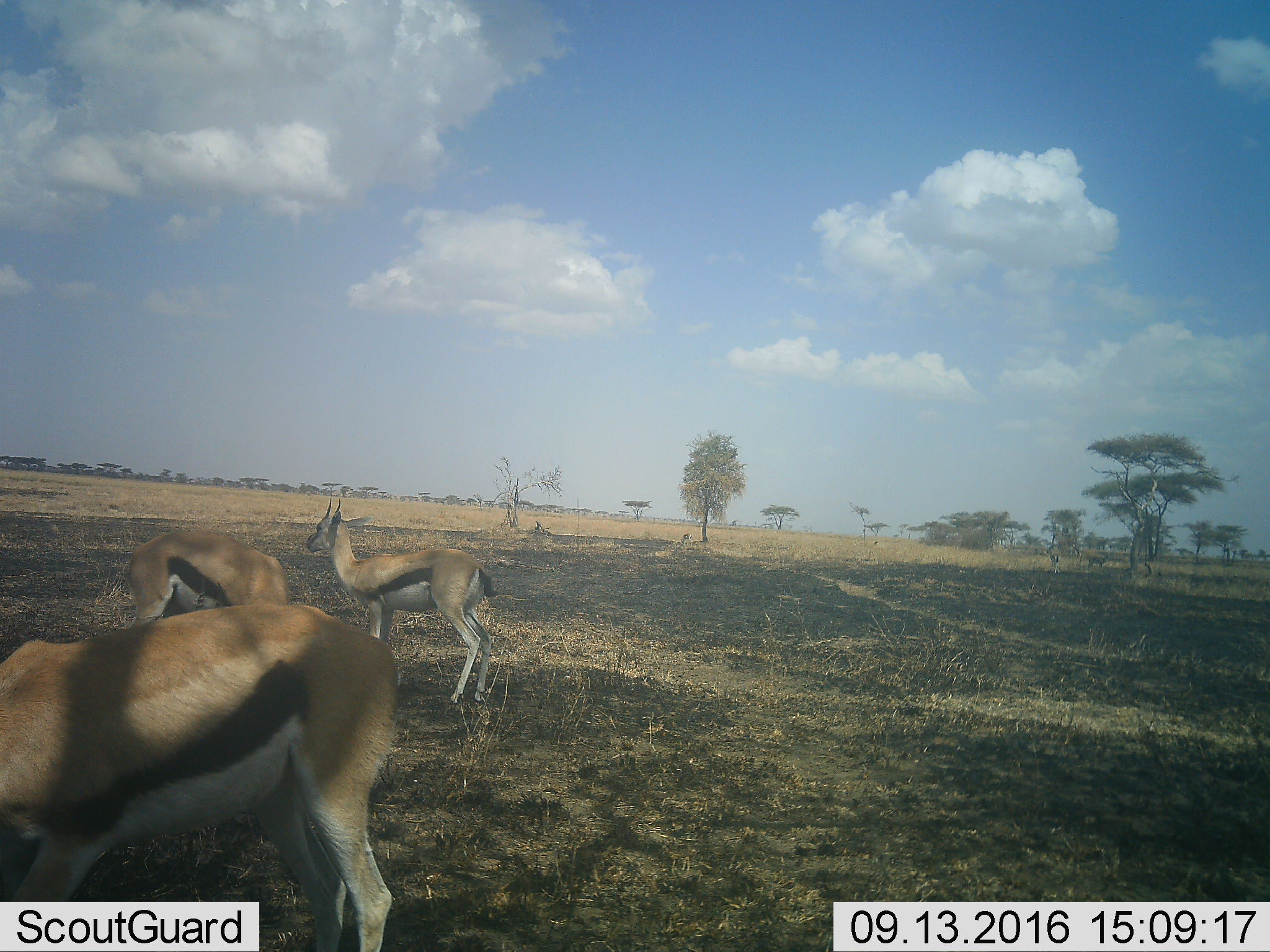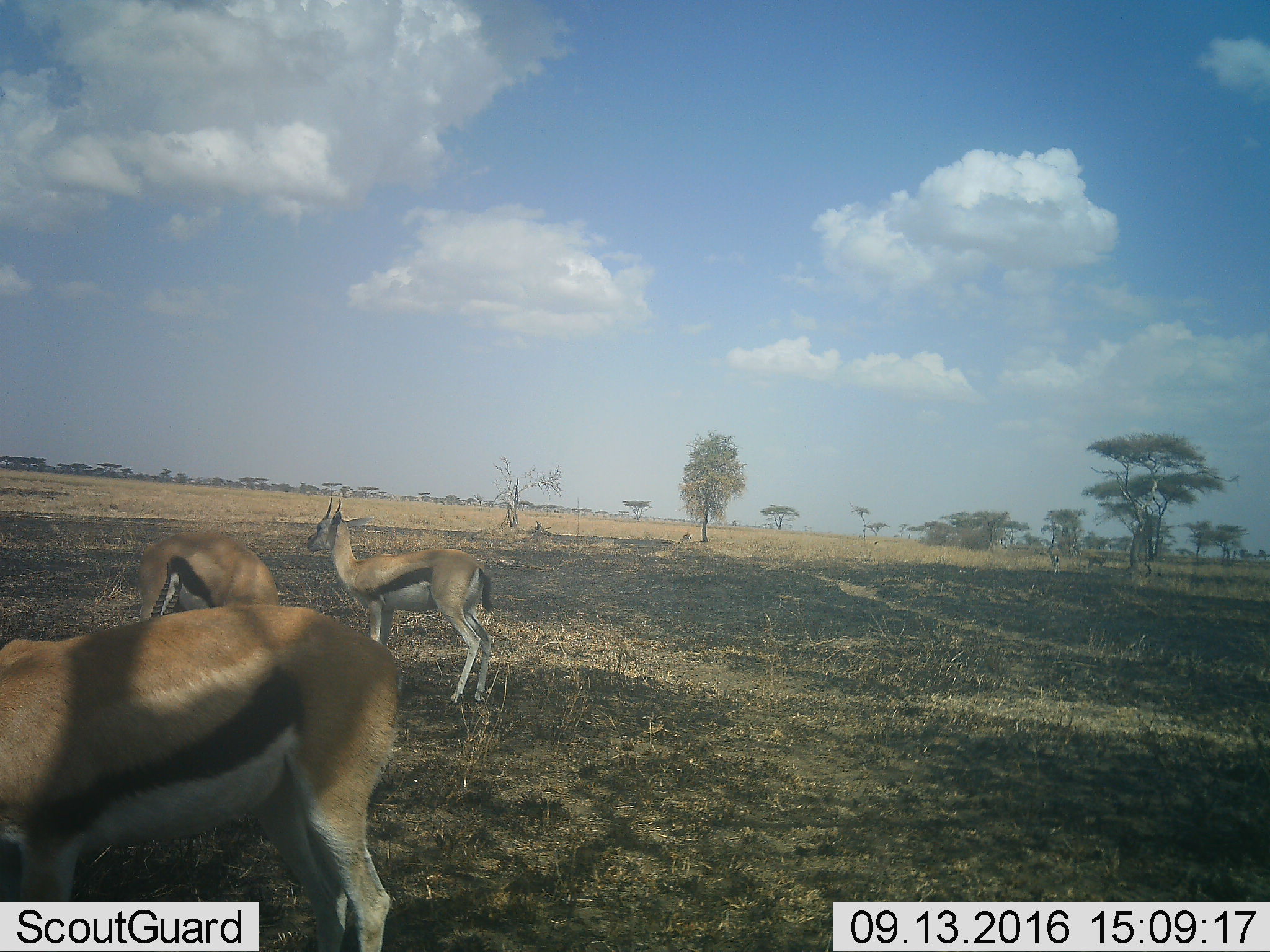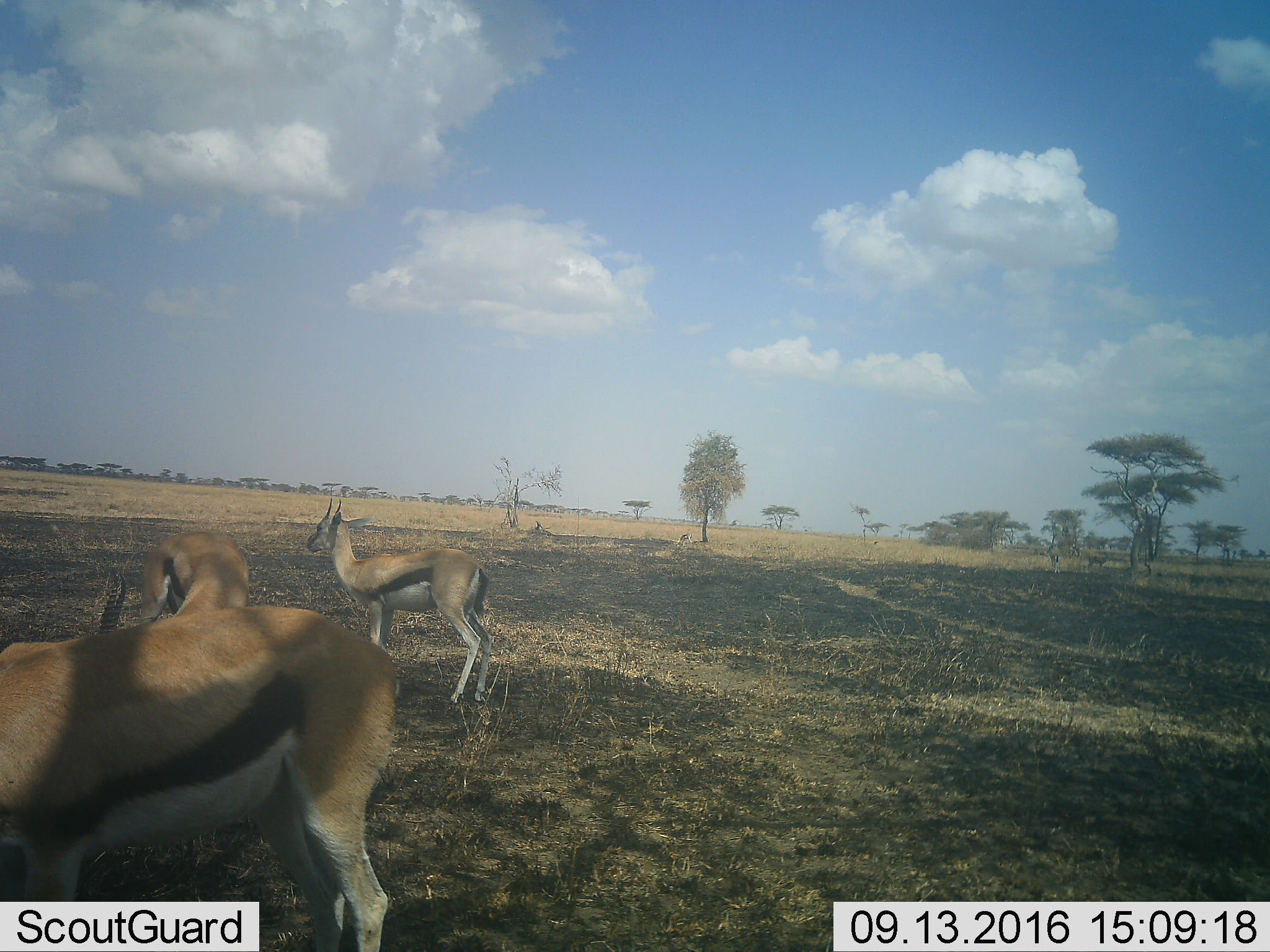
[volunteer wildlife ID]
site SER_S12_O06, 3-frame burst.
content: unidentified animal